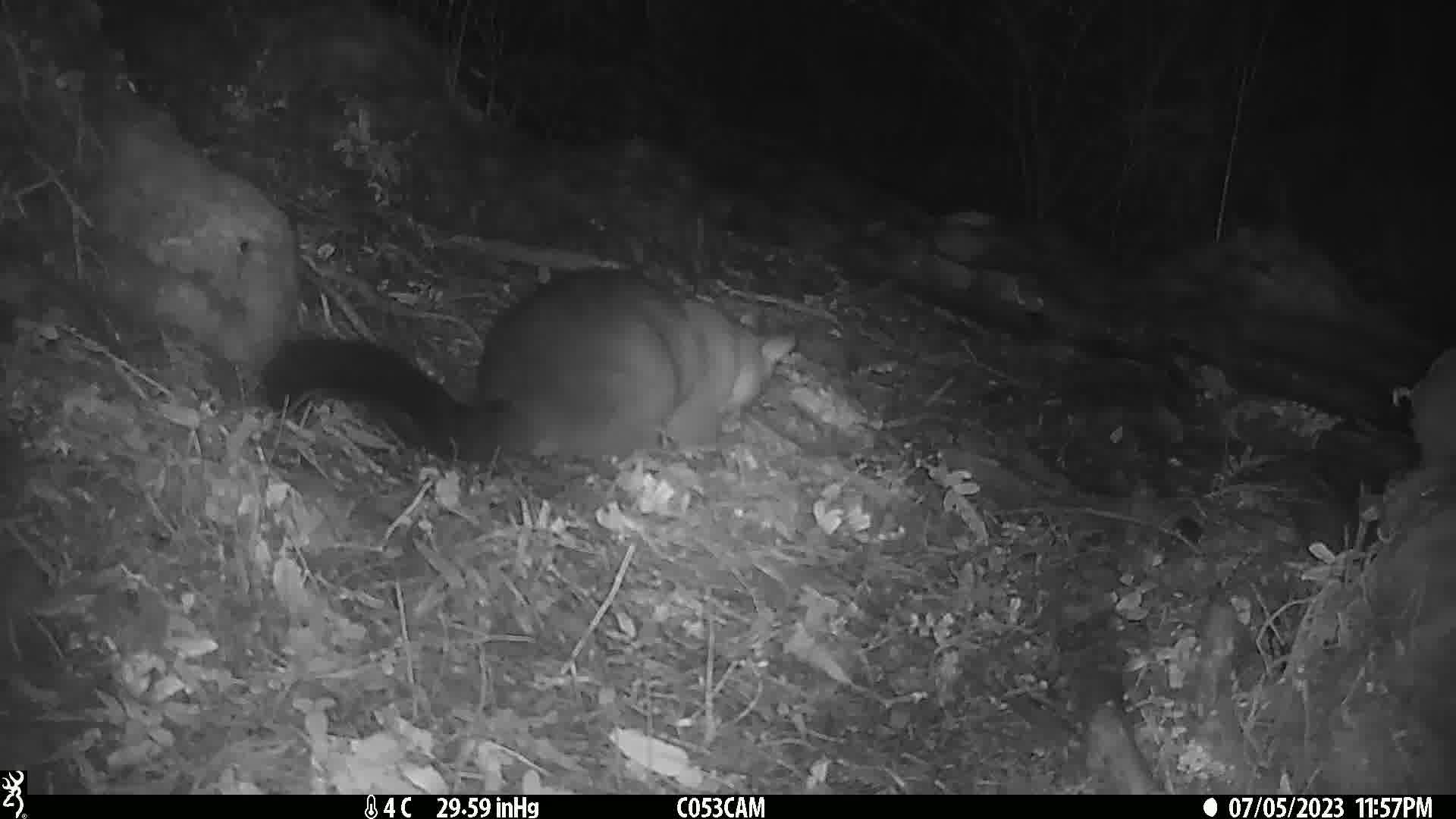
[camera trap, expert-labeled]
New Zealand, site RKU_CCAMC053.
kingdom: Animalia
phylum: Chordata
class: Mammalia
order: Diprotodontia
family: Phalangeridae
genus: Trichosurus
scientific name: Trichosurus vulpecula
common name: common brushtail possum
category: possum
Possum (common brushtail possum) (Trichosurus vulpecula).